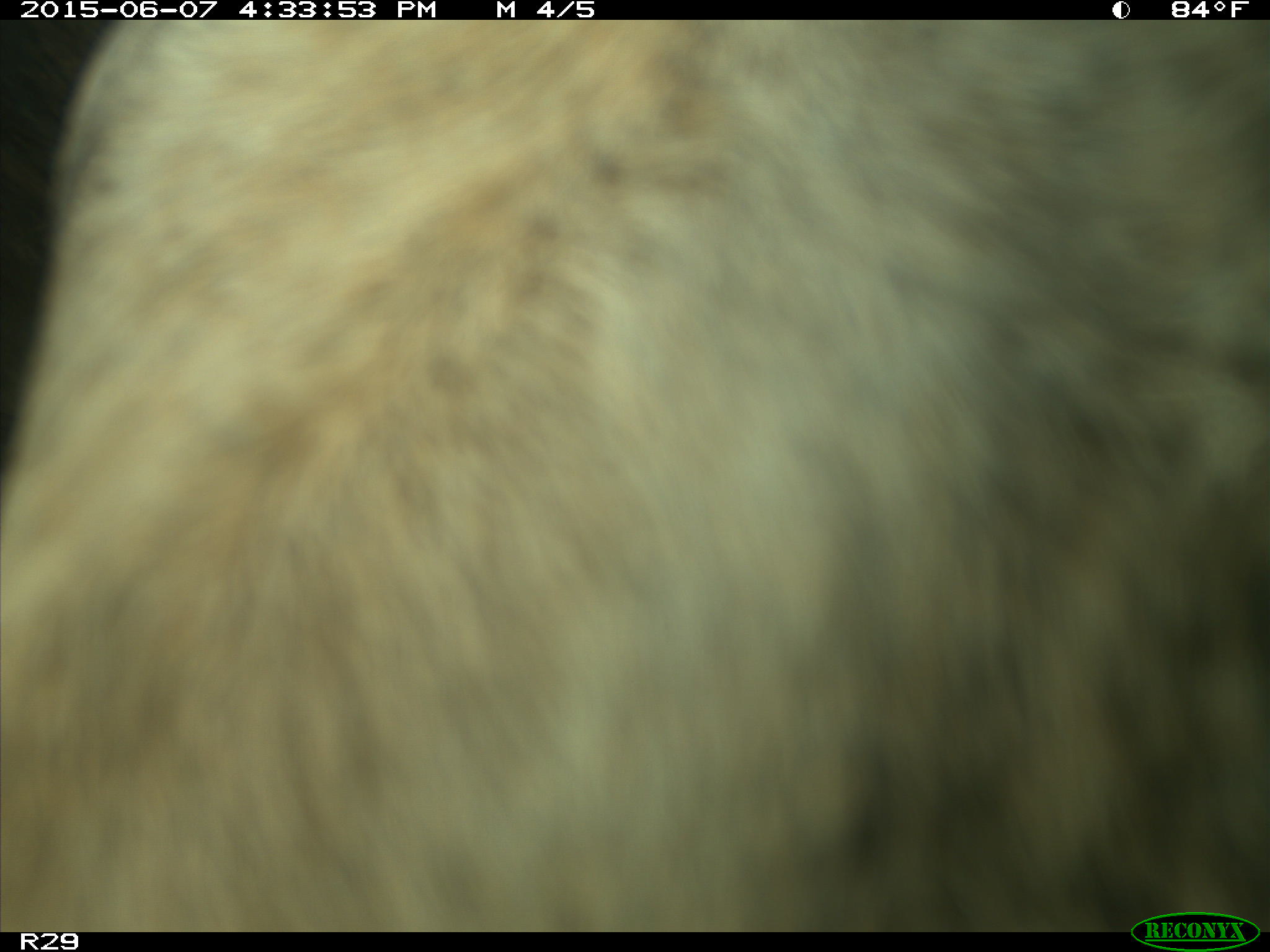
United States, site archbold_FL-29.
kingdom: Animalia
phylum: Chordata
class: Mammalia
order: Artiodactyla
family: Bovidae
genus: Bos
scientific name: Bos taurus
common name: domestic cow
Bos taurus (domestic cow).